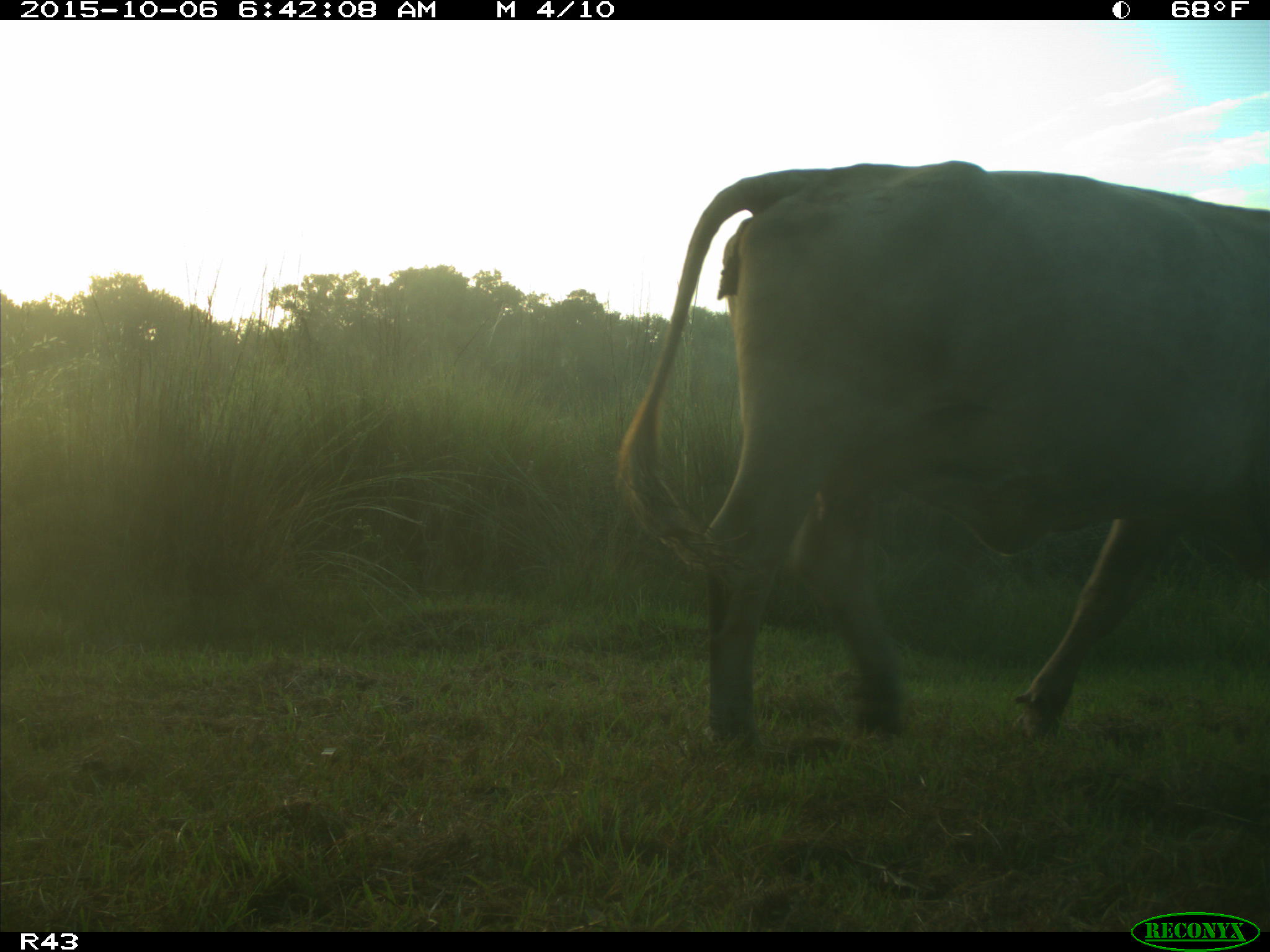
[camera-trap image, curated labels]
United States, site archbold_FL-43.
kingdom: Animalia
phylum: Chordata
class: Mammalia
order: Artiodactyla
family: Bovidae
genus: Bos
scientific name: Bos taurus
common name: domestic cow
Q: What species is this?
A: Bos taurus (domestic cow).